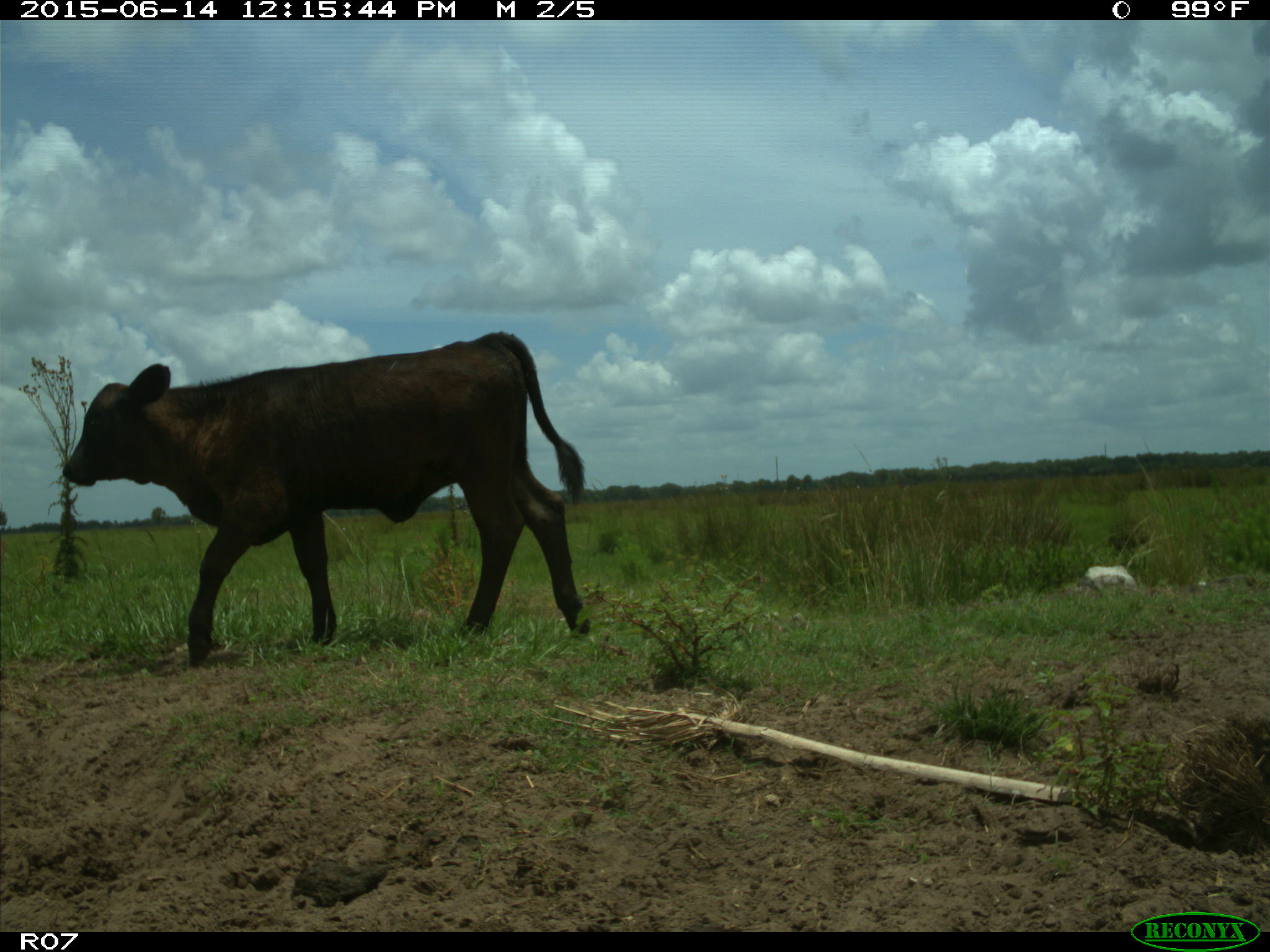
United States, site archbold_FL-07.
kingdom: Animalia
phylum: Chordata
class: Mammalia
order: Artiodactyla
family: Bovidae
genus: Bos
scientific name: Bos taurus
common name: domestic cow